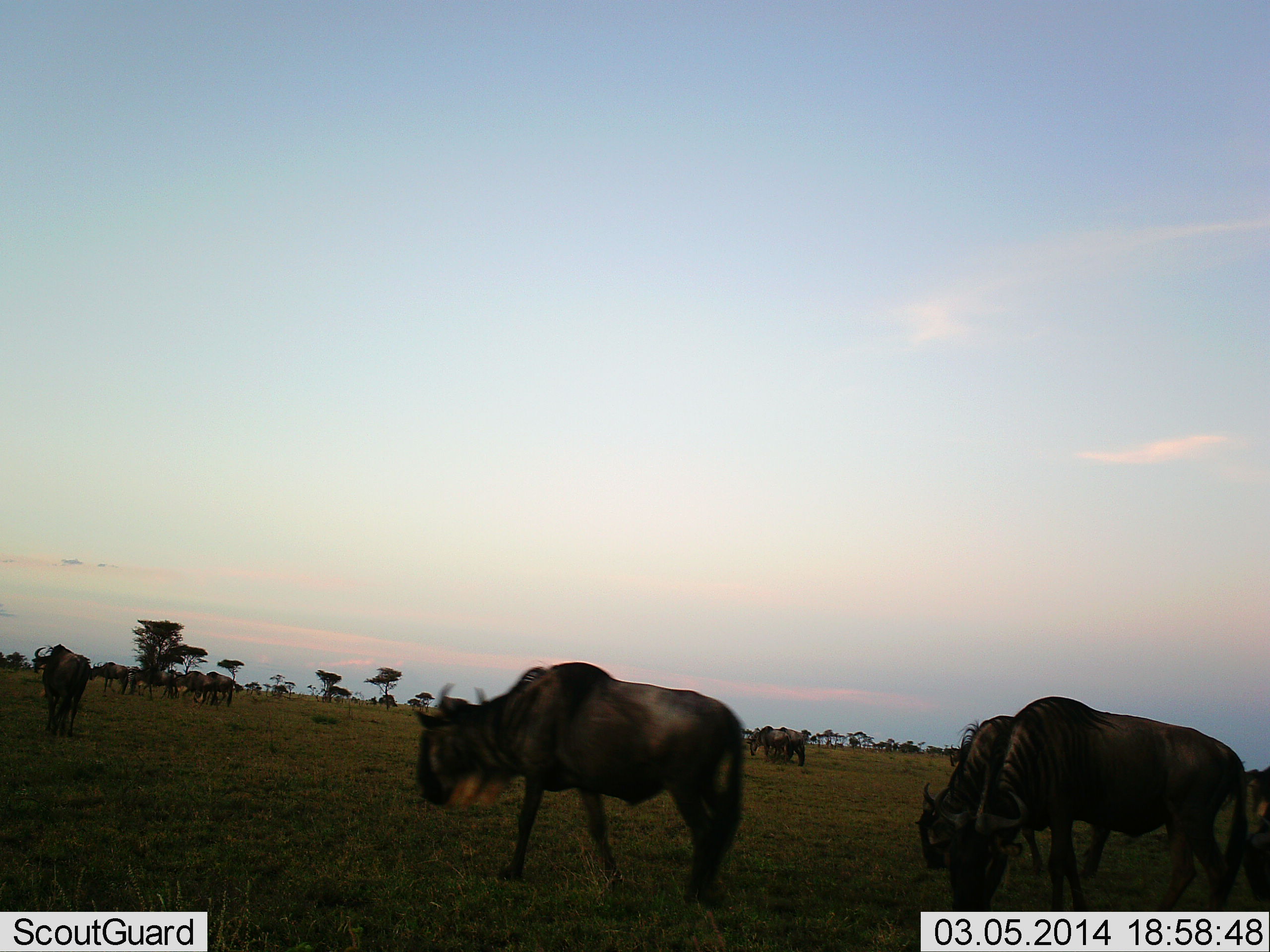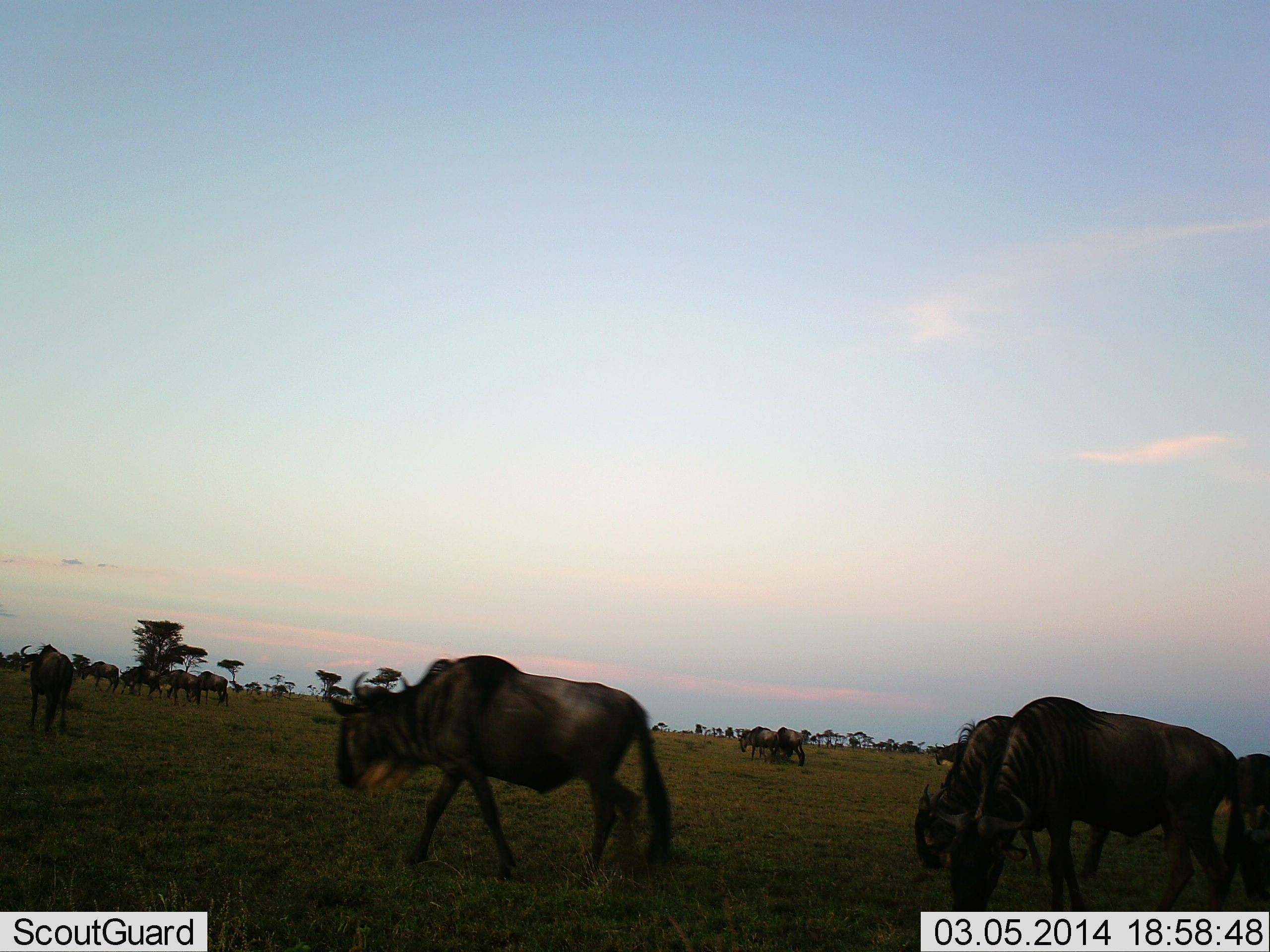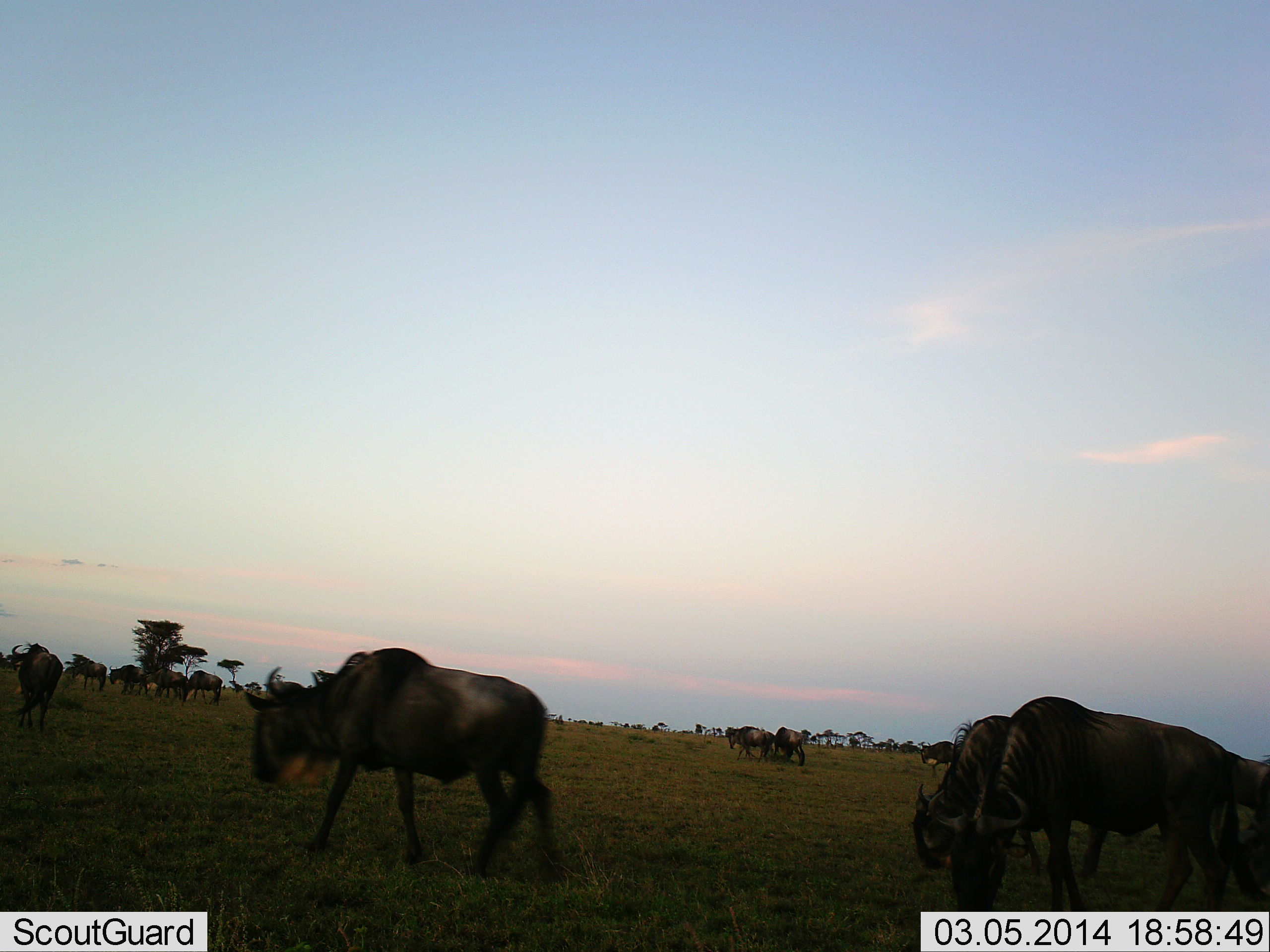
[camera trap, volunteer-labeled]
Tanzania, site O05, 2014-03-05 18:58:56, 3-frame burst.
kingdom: Animalia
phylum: Chordata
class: Mammalia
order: Artiodactyla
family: Bovidae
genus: Connochaetes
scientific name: Connochaetes taurinus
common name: blue wildebeest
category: wildebeest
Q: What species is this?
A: Wildebeest (blue wildebeest) (Connochaetes taurinus).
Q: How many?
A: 11-50.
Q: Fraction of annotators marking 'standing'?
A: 20%.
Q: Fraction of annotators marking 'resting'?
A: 0%.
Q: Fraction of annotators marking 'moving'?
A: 80%.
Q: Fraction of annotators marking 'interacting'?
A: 10%.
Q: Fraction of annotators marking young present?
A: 0%.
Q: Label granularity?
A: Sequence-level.